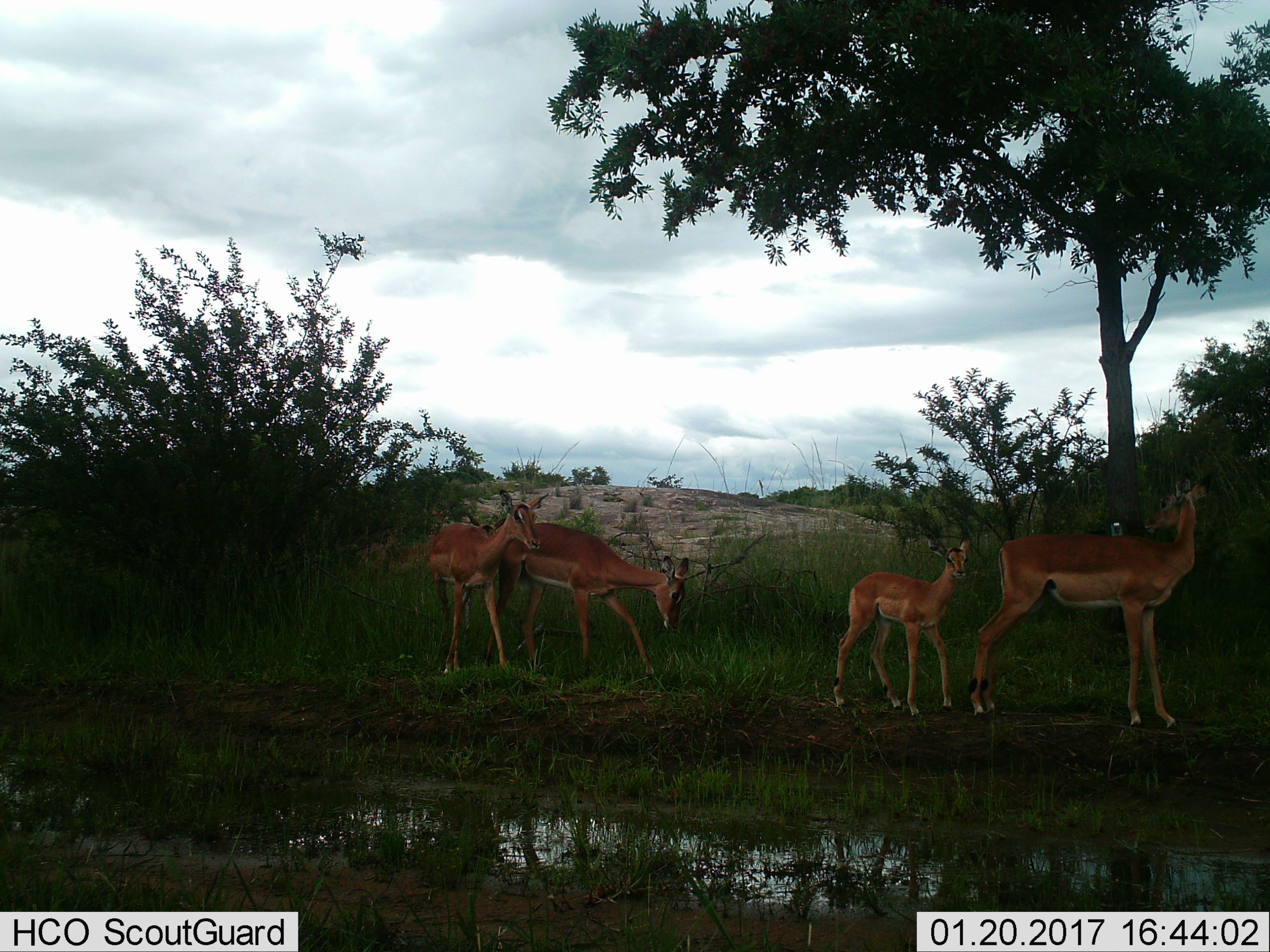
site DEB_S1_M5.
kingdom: Animalia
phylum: Chordata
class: Mammalia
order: Artiodactyla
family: Bovidae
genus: Aepyceros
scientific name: Aepyceros melampus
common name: impala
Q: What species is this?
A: Impala (Aepyceros melampus).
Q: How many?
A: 4.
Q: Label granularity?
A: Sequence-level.